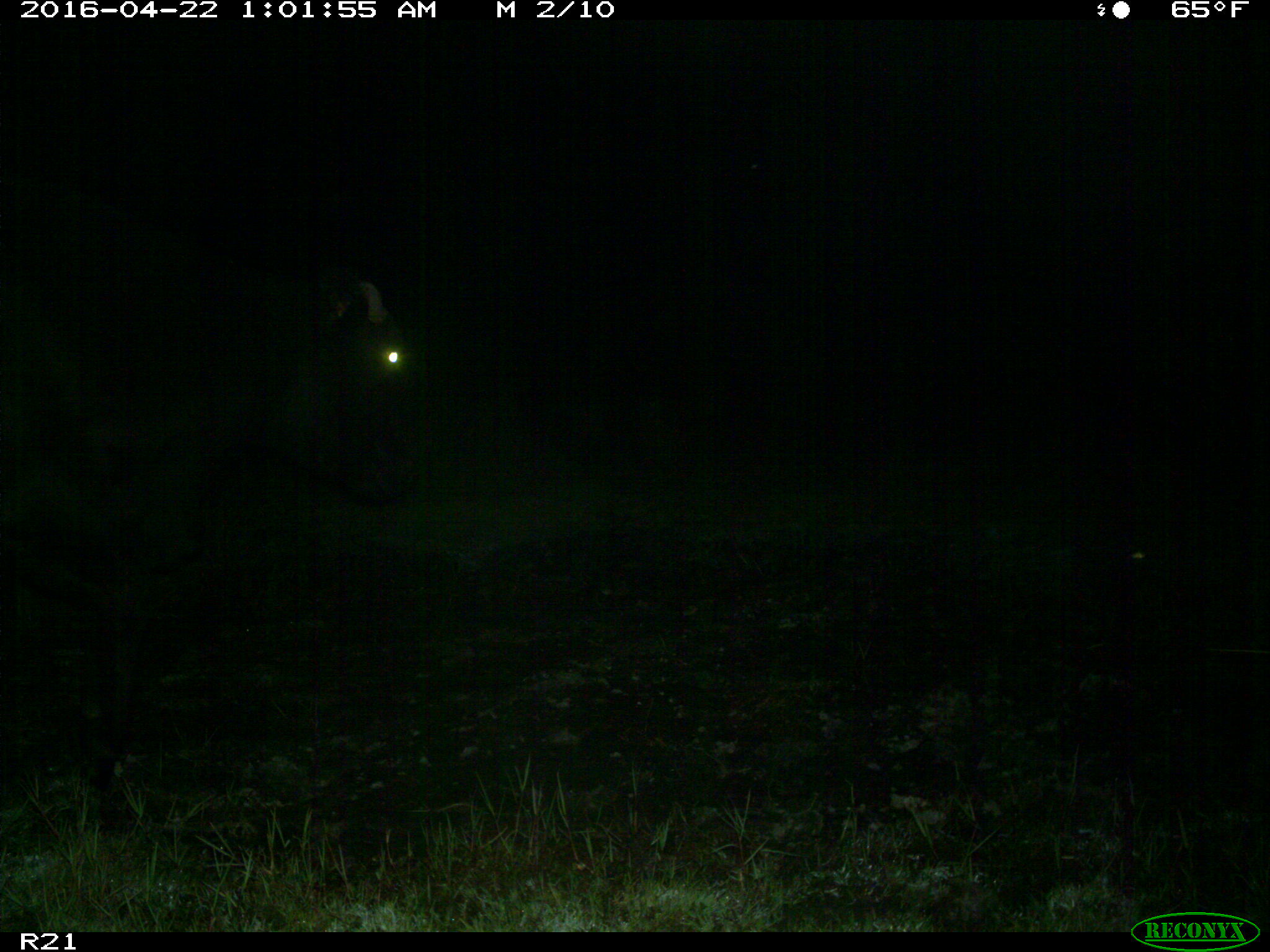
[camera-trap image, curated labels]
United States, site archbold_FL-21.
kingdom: Animalia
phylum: Chordata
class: Mammalia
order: Artiodactyla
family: Bovidae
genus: Bos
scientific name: Bos taurus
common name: domestic cow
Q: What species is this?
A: Bos taurus (domestic cow).